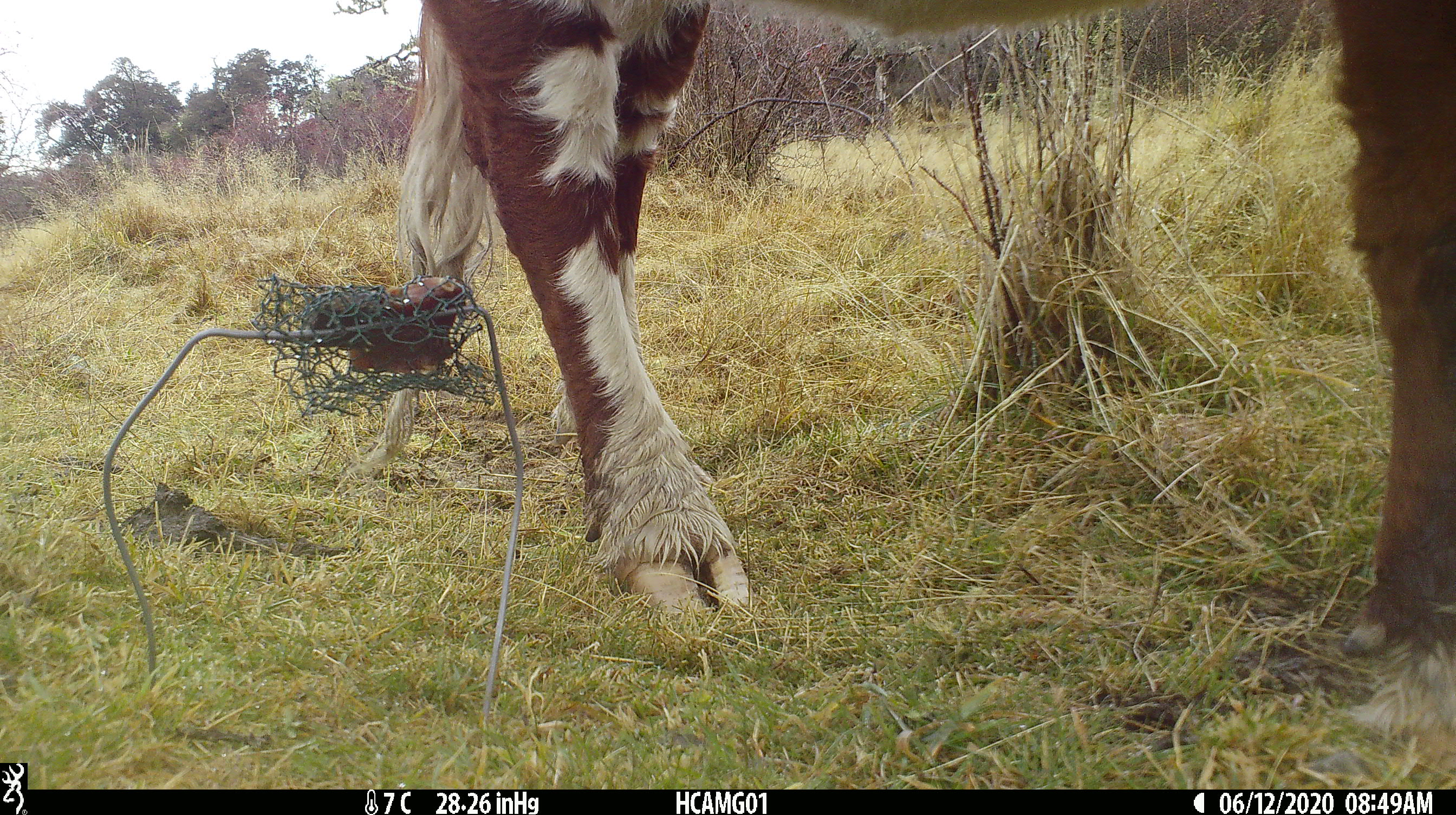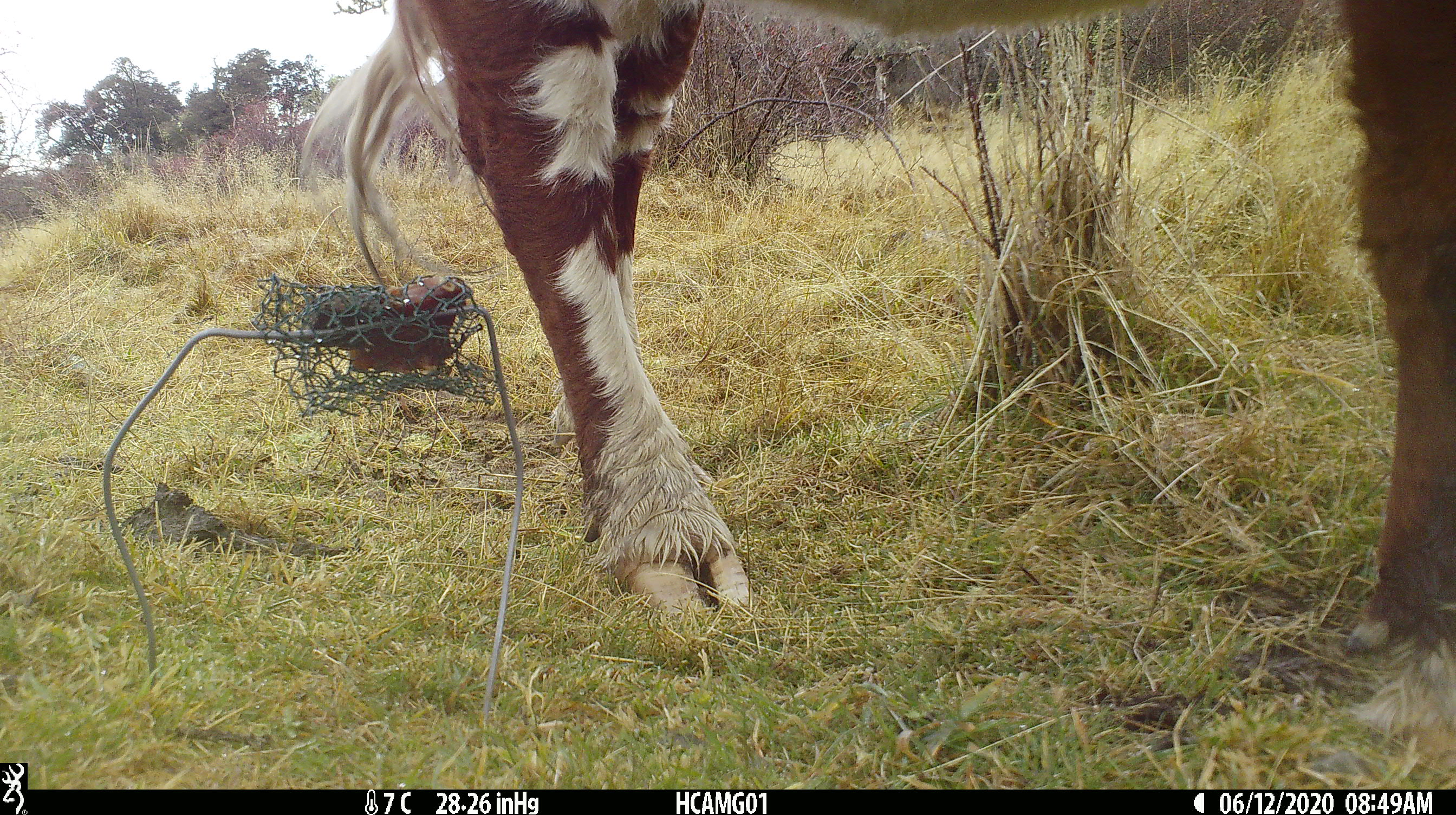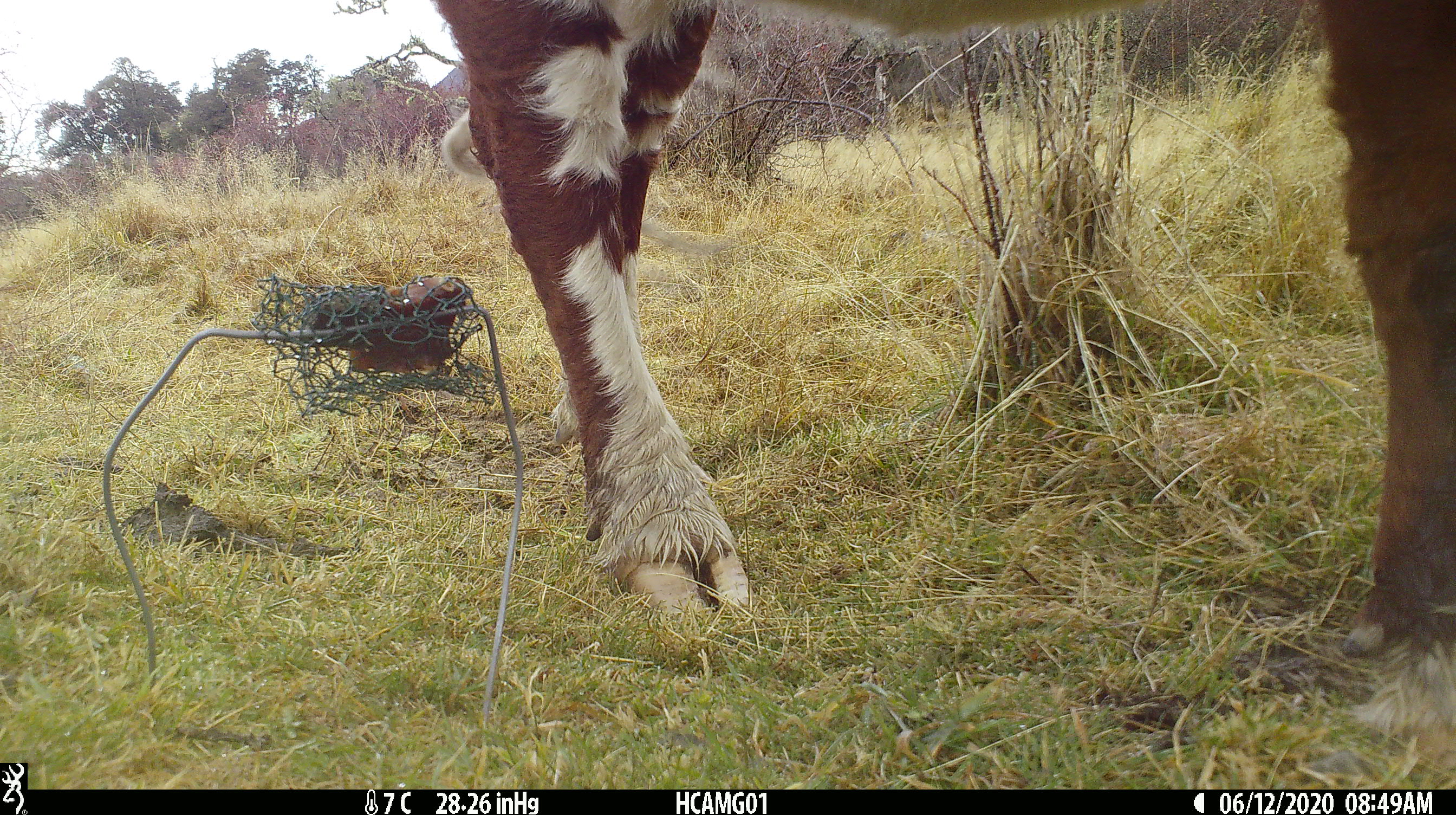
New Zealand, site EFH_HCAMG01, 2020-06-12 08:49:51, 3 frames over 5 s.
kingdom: Animalia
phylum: Chordata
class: Mammalia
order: Artiodactyla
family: Bovidae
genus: Bos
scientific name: Bos taurus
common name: domestic cow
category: cow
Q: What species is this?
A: Cow (domestic cow) (Bos taurus).